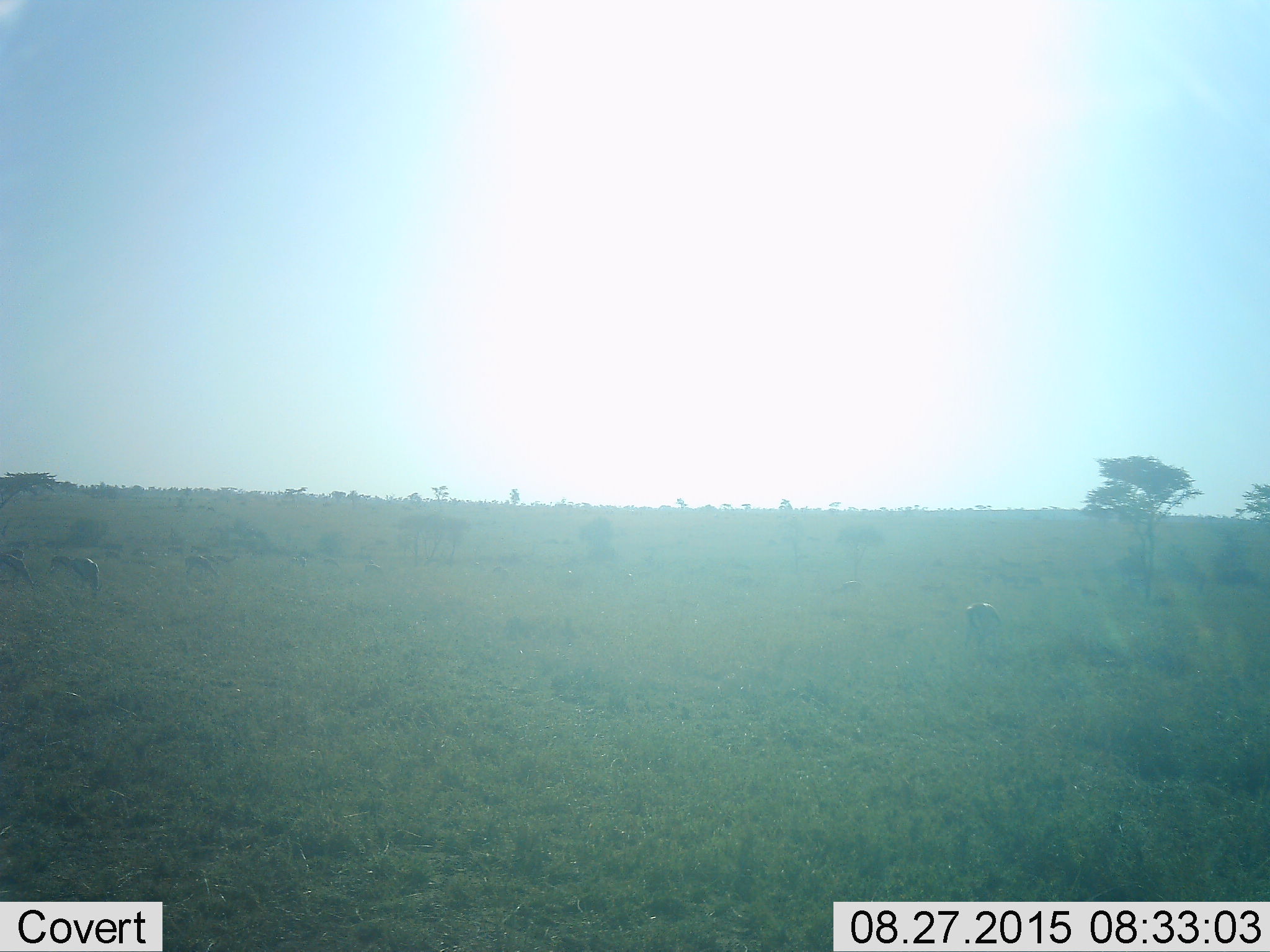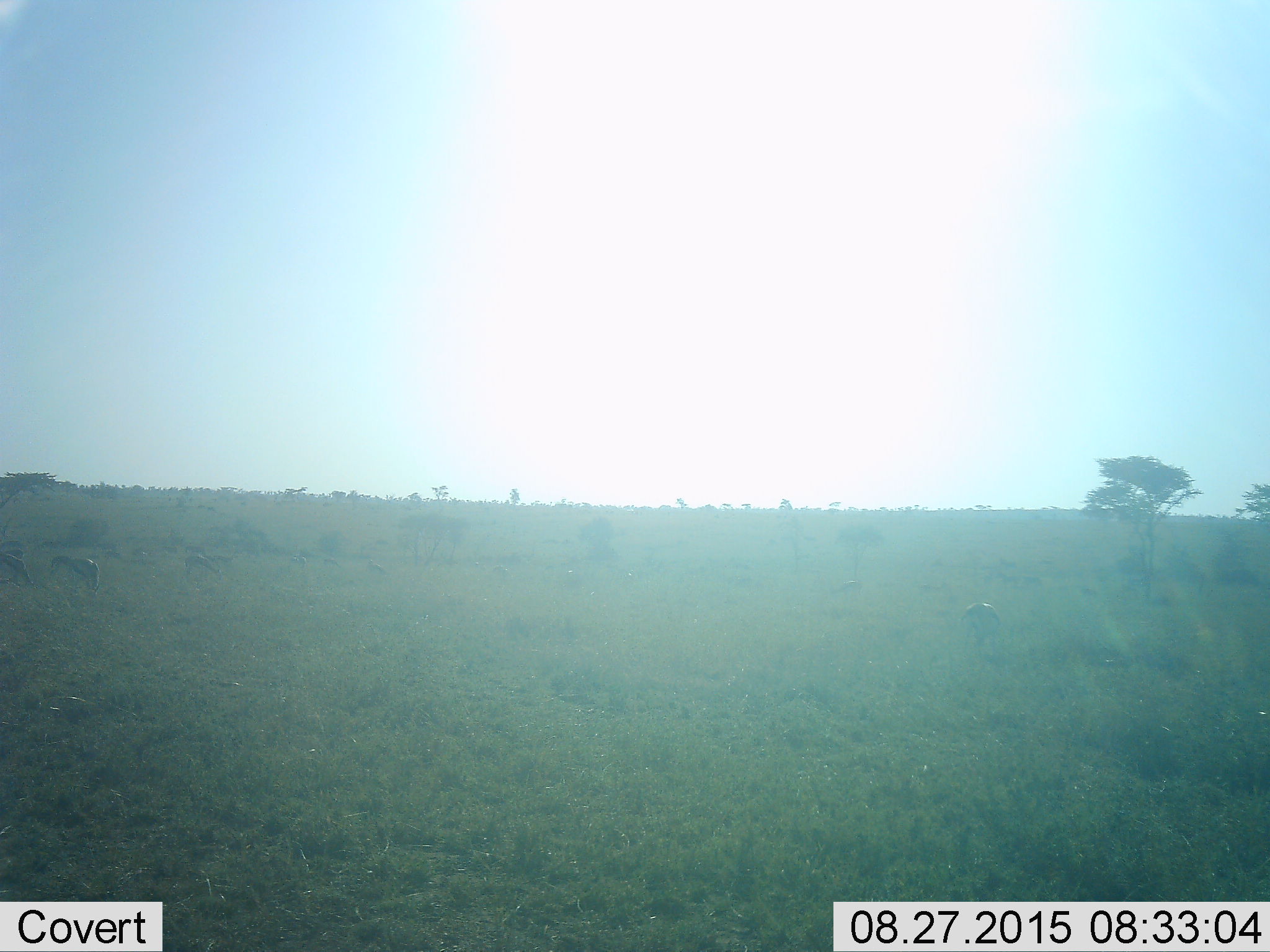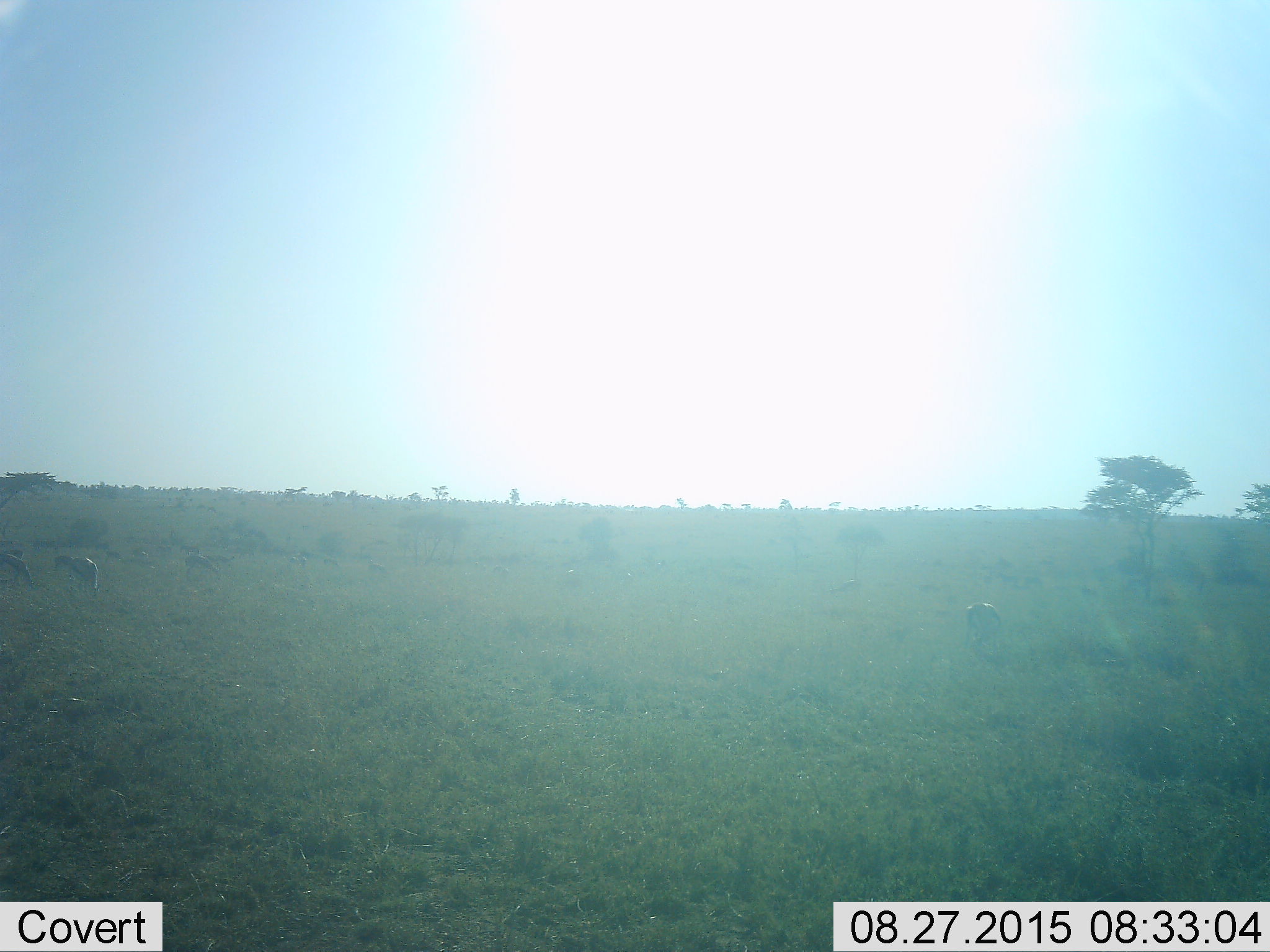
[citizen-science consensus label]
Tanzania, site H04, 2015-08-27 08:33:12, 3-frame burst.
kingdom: Animalia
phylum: Chordata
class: Mammalia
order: Artiodactyla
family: Bovidae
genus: Eudorcas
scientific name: Eudorcas thomsonii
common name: thomson's gazelle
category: gazellethomsons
Gazellethomsons (thomson's gazelle) (Eudorcas thomsonii), count 11-50. Behavior (volunteer vote fractions): standing 50%, resting 0%, moving 50%, interacting 0%. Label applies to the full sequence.